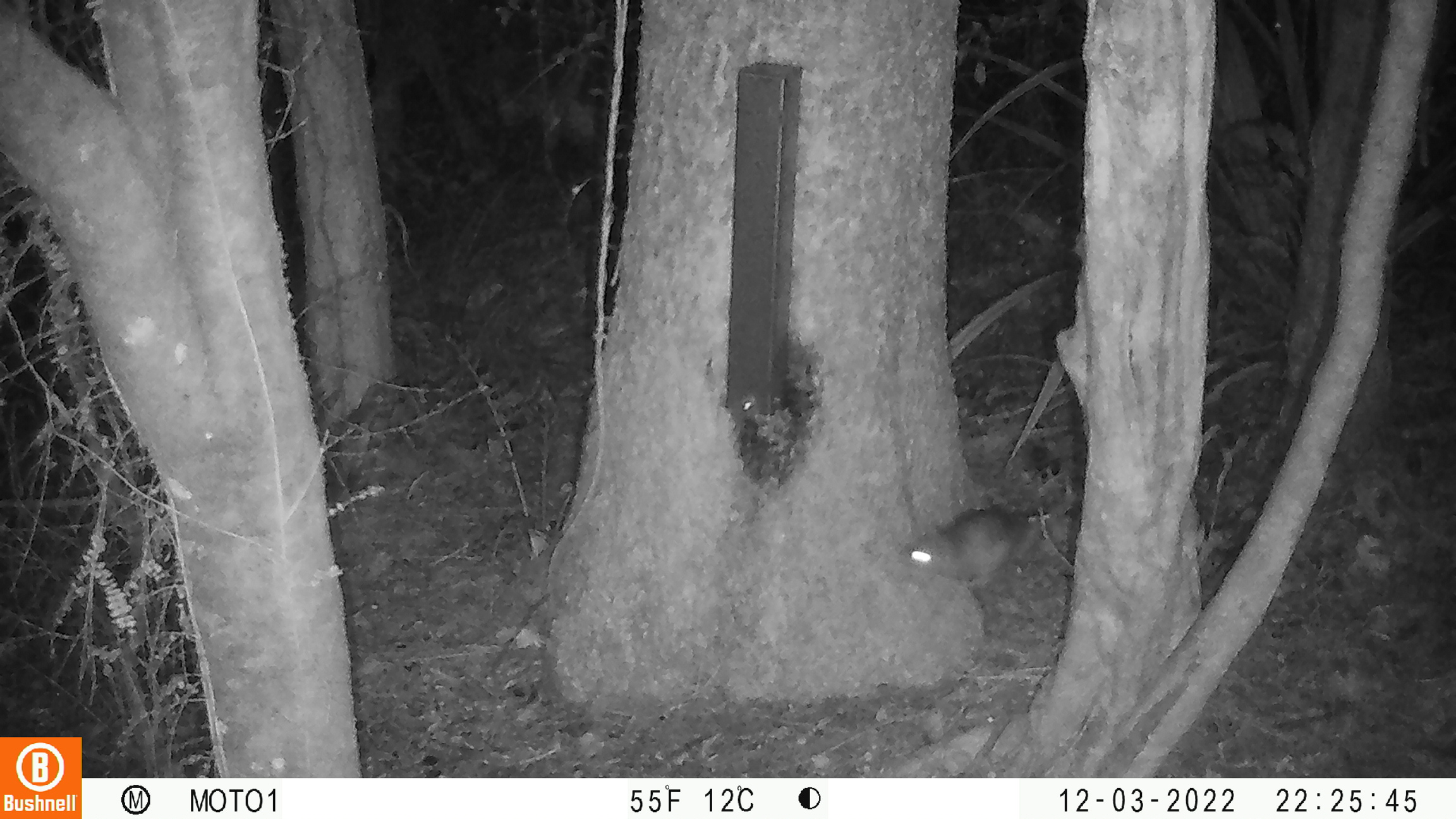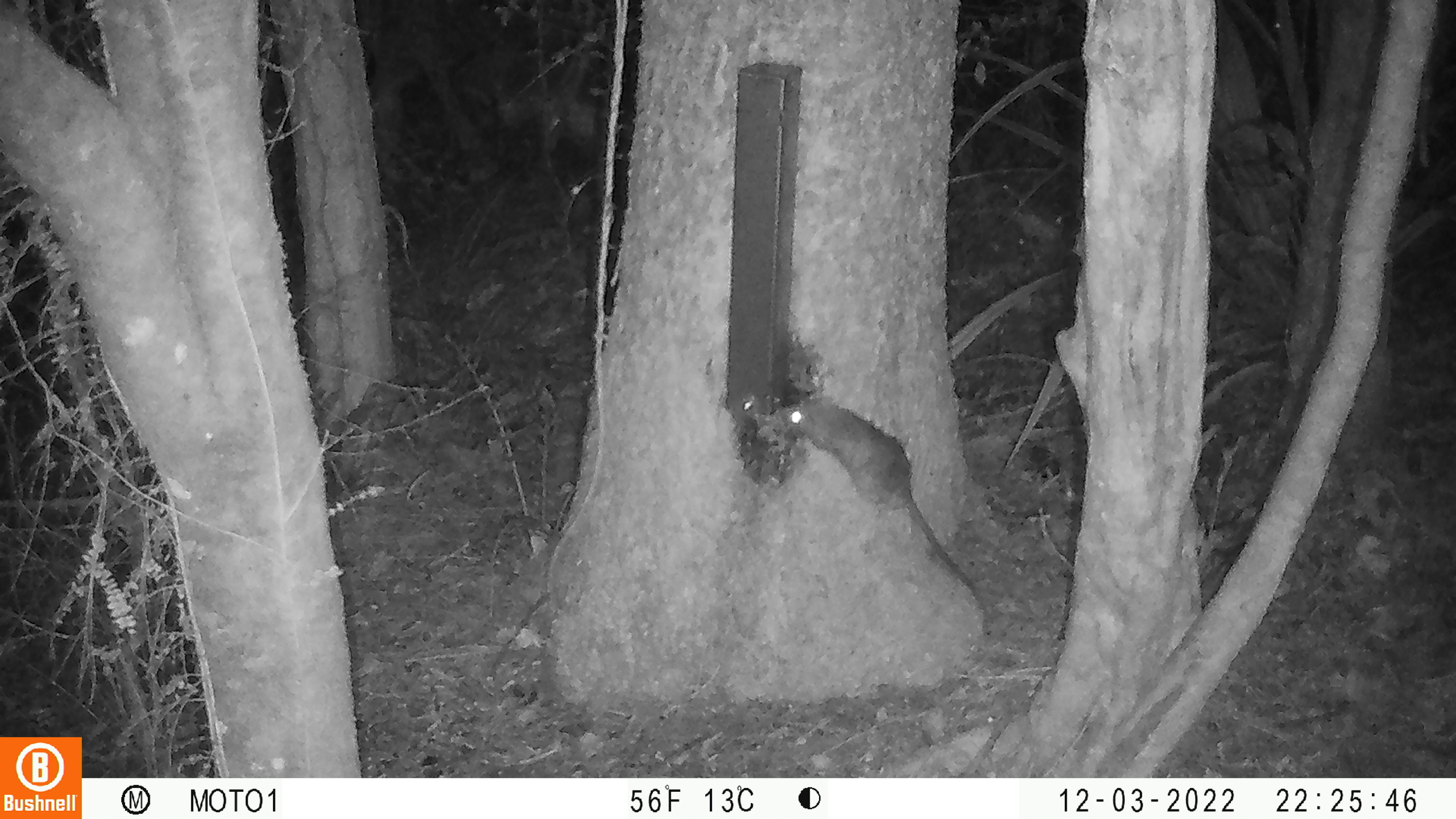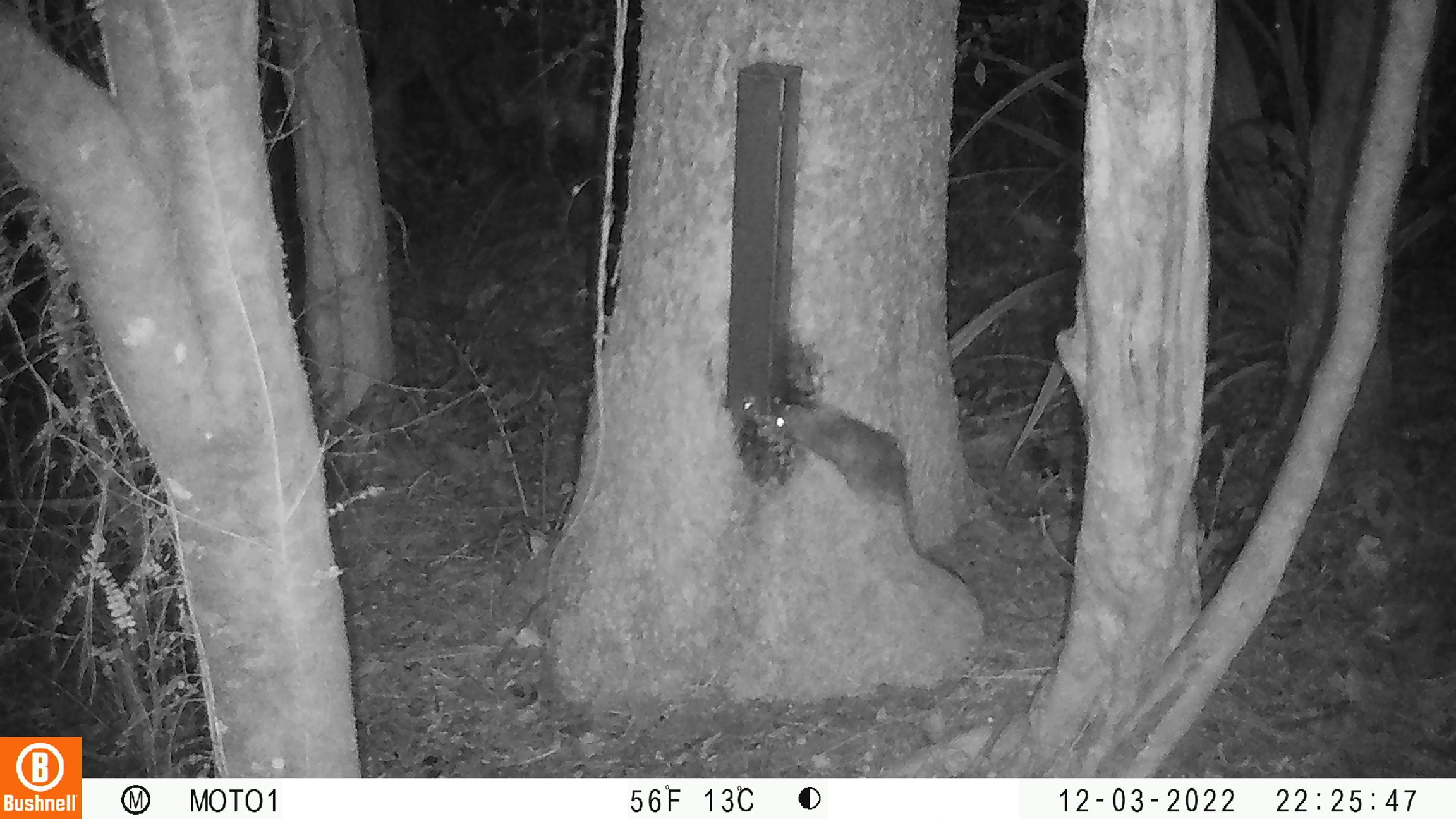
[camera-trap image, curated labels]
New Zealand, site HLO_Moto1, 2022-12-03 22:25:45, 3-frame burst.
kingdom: Animalia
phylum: Chordata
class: Mammalia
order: Rodentia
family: Muridae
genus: Rattus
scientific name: Rattus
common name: rat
Rat (Rattus).